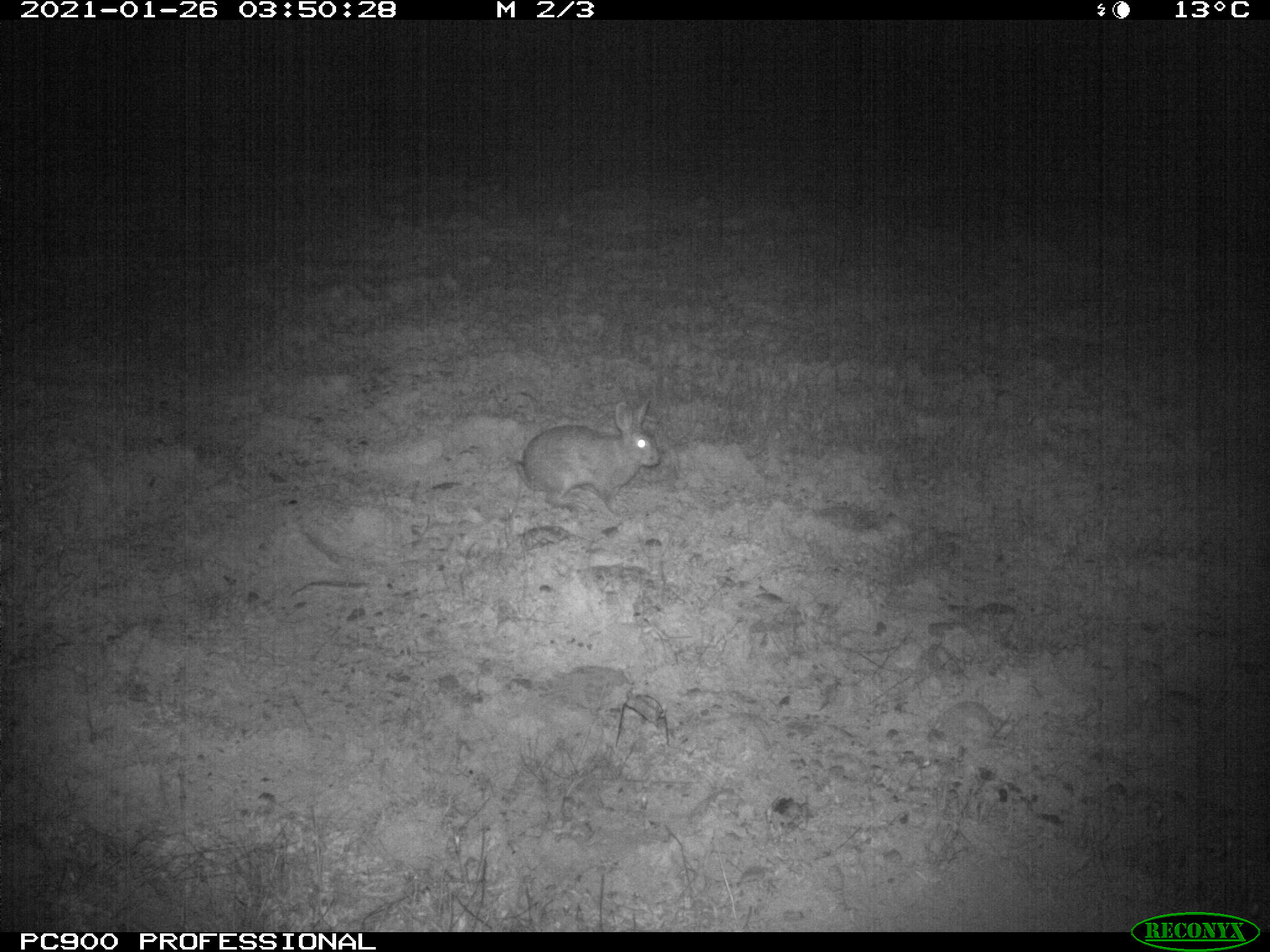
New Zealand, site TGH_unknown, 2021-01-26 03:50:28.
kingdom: Animalia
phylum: Chordata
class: Mammalia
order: Lagomorpha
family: Leporidae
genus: Oryctolagus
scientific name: Oryctolagus cuniculus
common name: european rabbit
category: rabbit